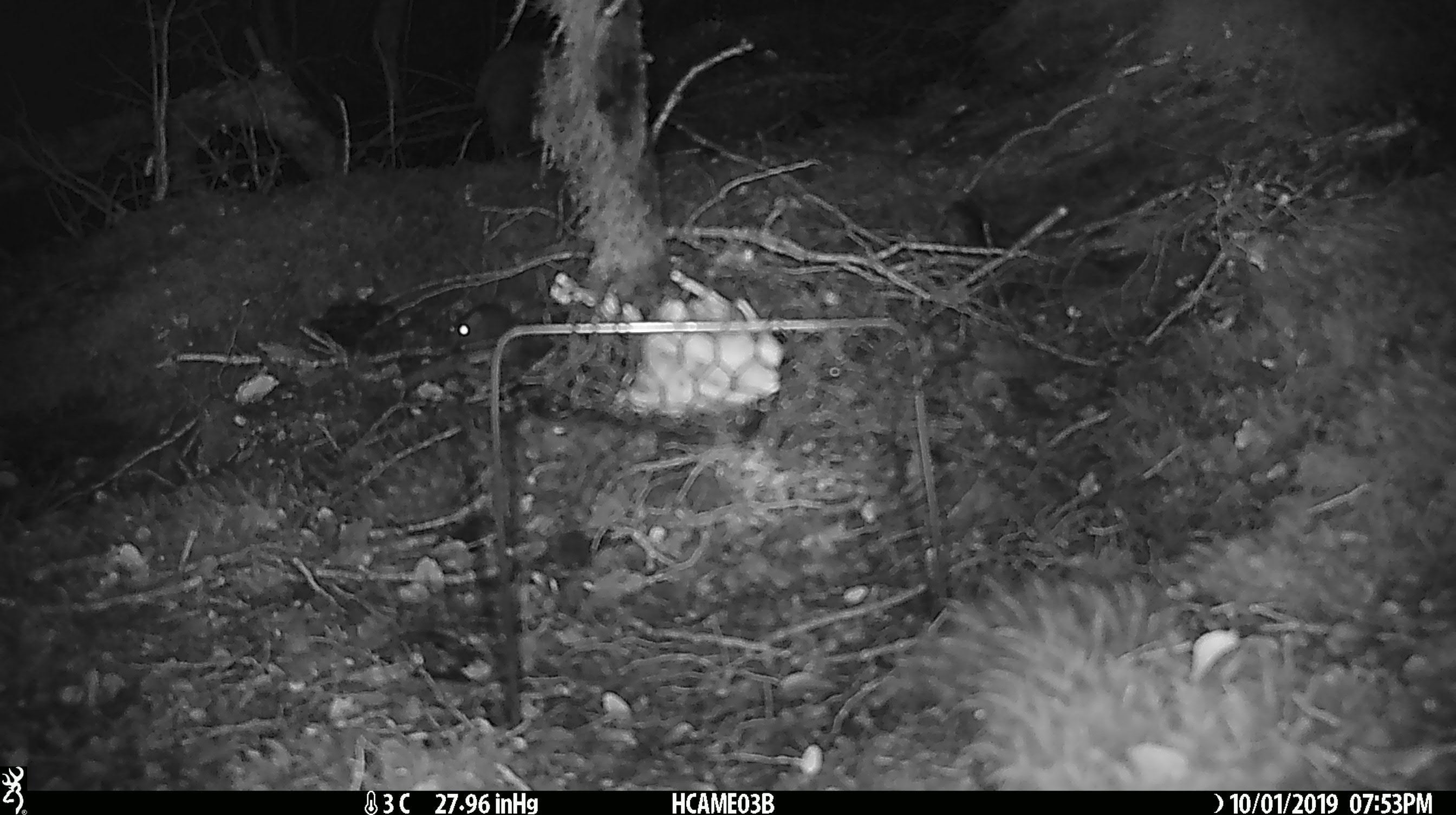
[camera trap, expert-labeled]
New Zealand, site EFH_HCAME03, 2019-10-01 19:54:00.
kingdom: Animalia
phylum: Chordata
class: Mammalia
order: Rodentia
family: Muridae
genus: Mus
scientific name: Mus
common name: mouse